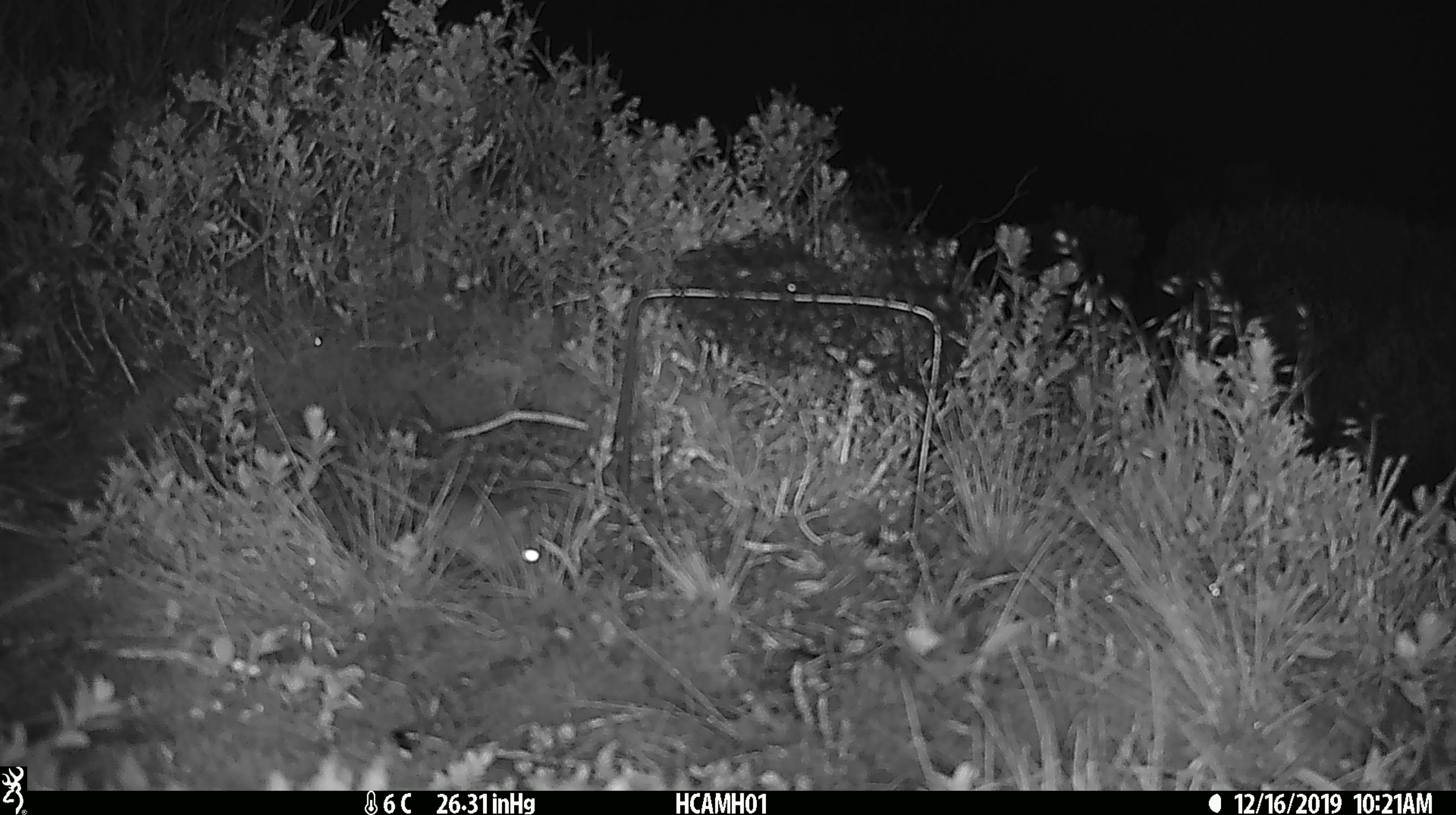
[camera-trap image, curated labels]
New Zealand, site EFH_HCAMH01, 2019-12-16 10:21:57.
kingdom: Animalia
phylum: Chordata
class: Mammalia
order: Rodentia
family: Muridae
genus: Mus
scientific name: Mus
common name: mouse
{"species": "mouse (Mus)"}